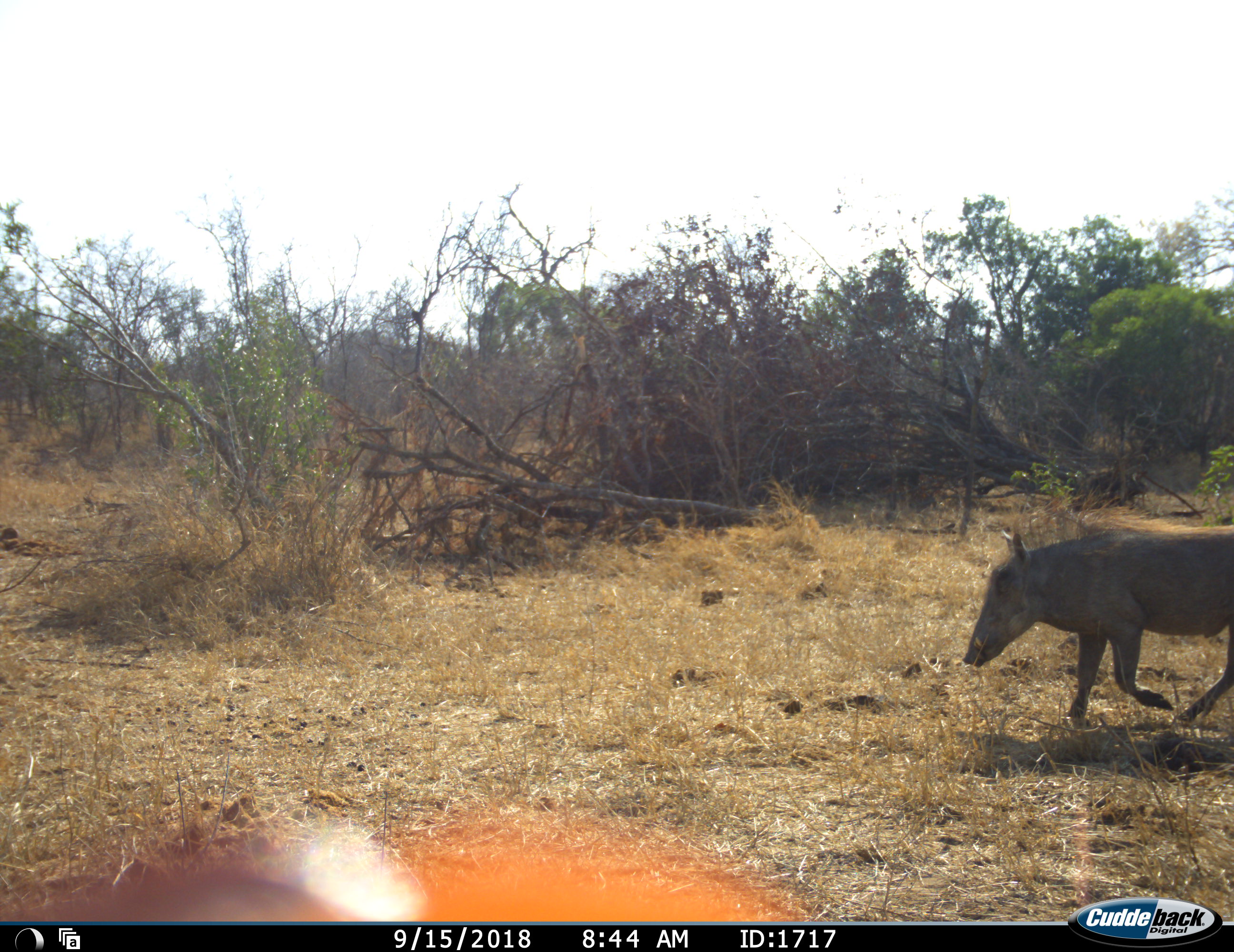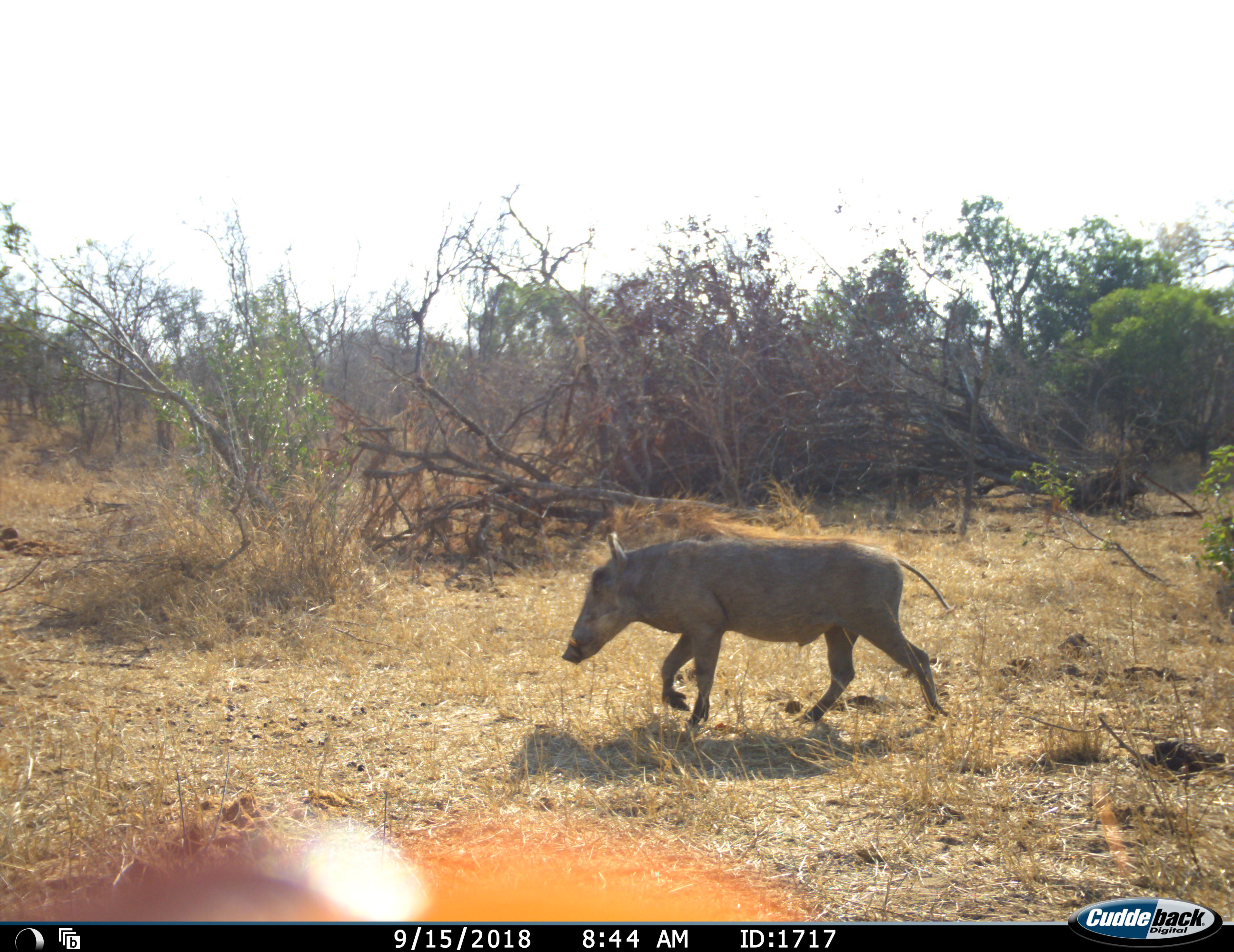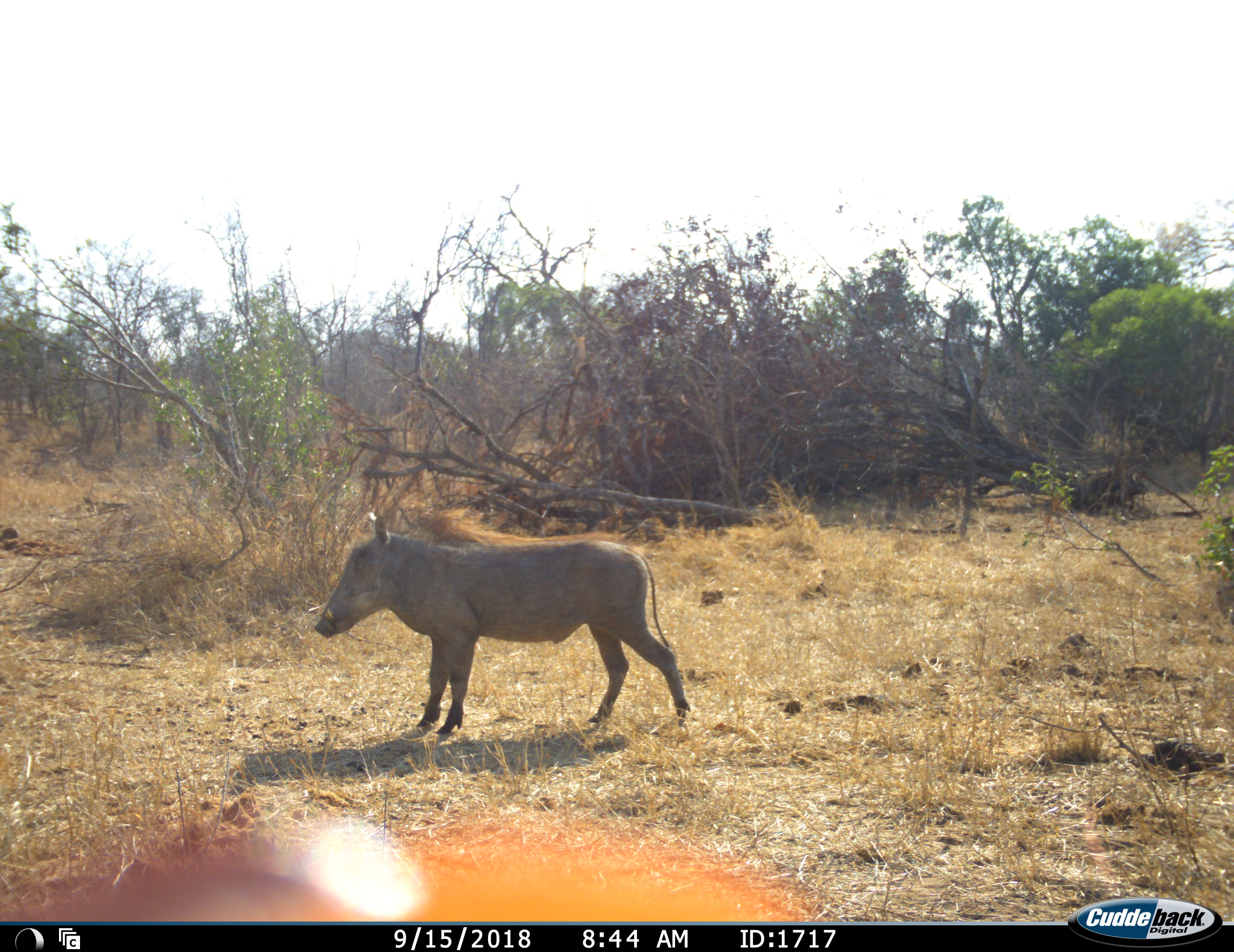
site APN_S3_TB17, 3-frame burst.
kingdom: Animalia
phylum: Chordata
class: Mammalia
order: Artiodactyla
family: Suidae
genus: Phacochoerus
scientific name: Phacochoerus africanus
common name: warthog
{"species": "warthog (Phacochoerus africanus)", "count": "1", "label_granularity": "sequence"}